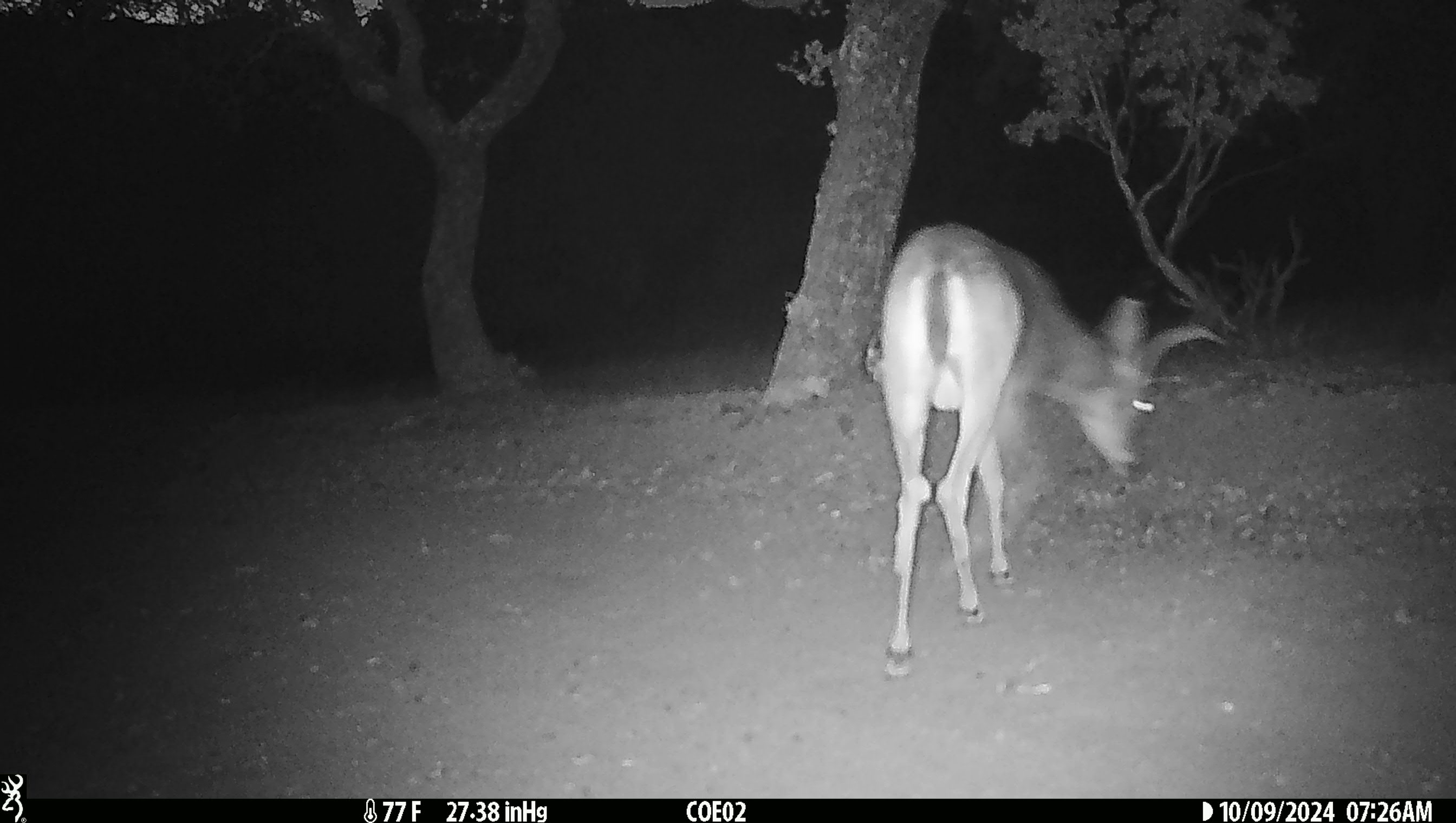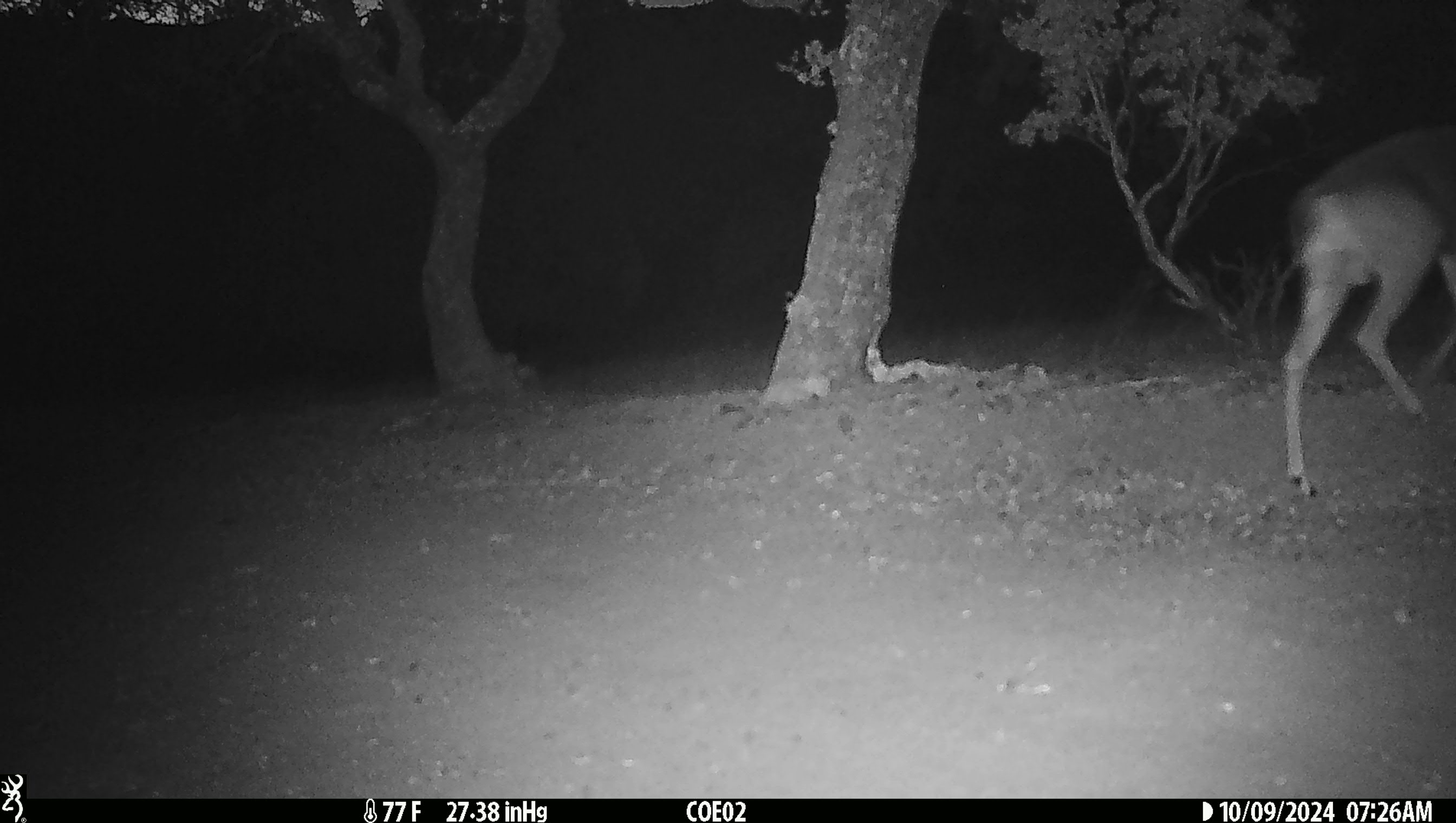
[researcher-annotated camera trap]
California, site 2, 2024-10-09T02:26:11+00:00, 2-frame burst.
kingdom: Animalia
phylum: Chordata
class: Mammalia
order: Artiodactyla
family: Cervidae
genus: Odocoileus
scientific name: Odocoileus hemionus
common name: mule deer